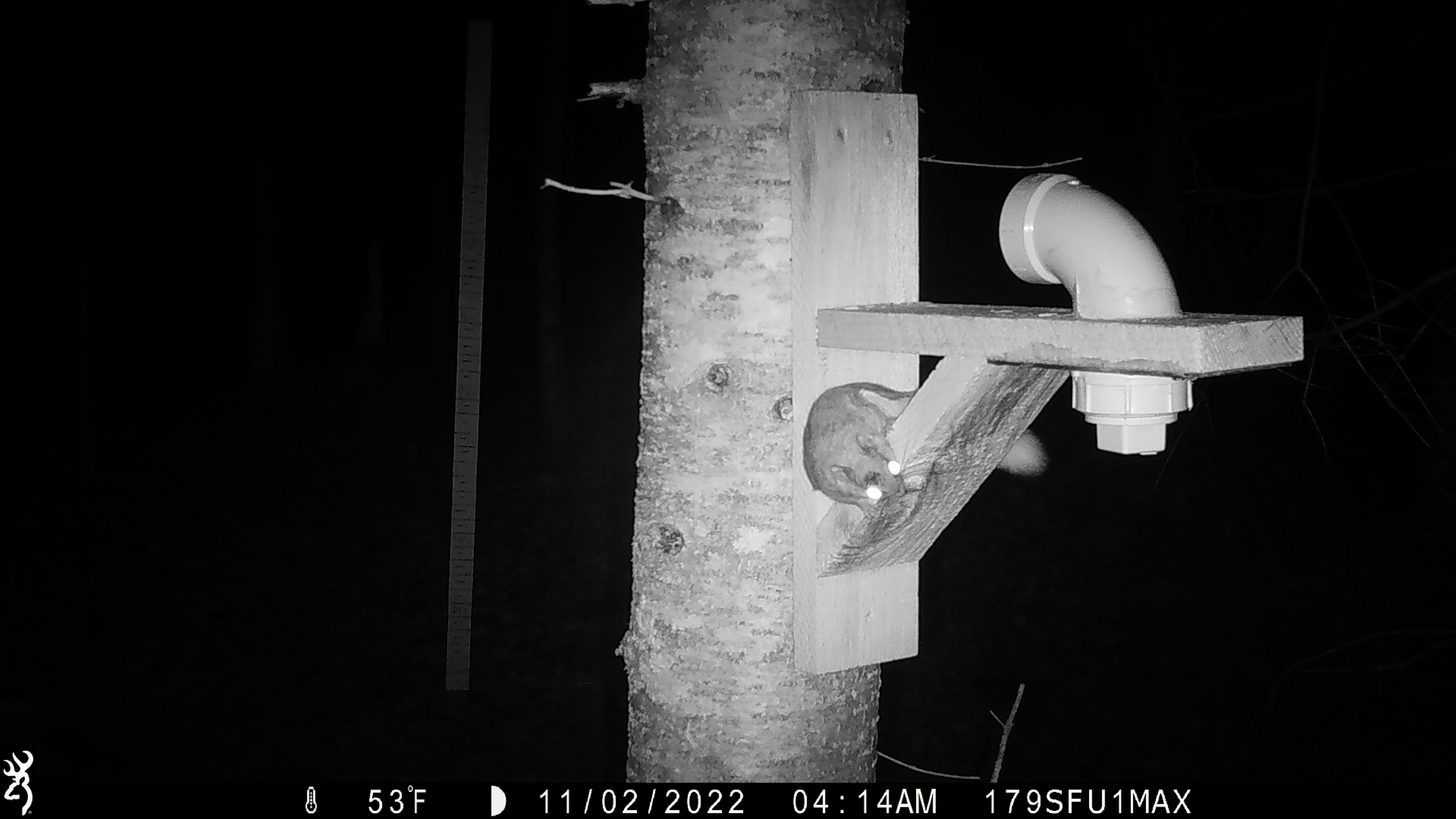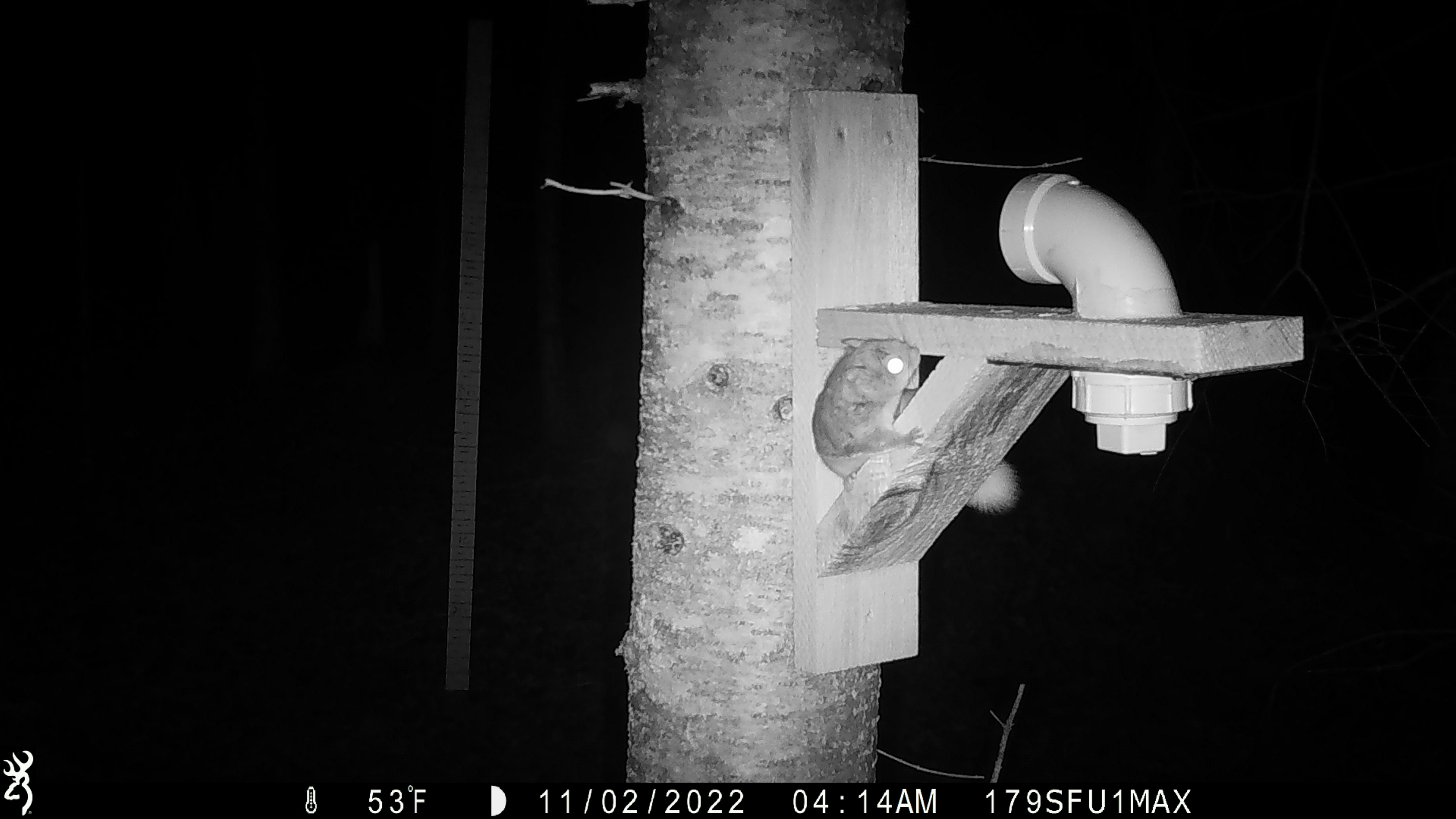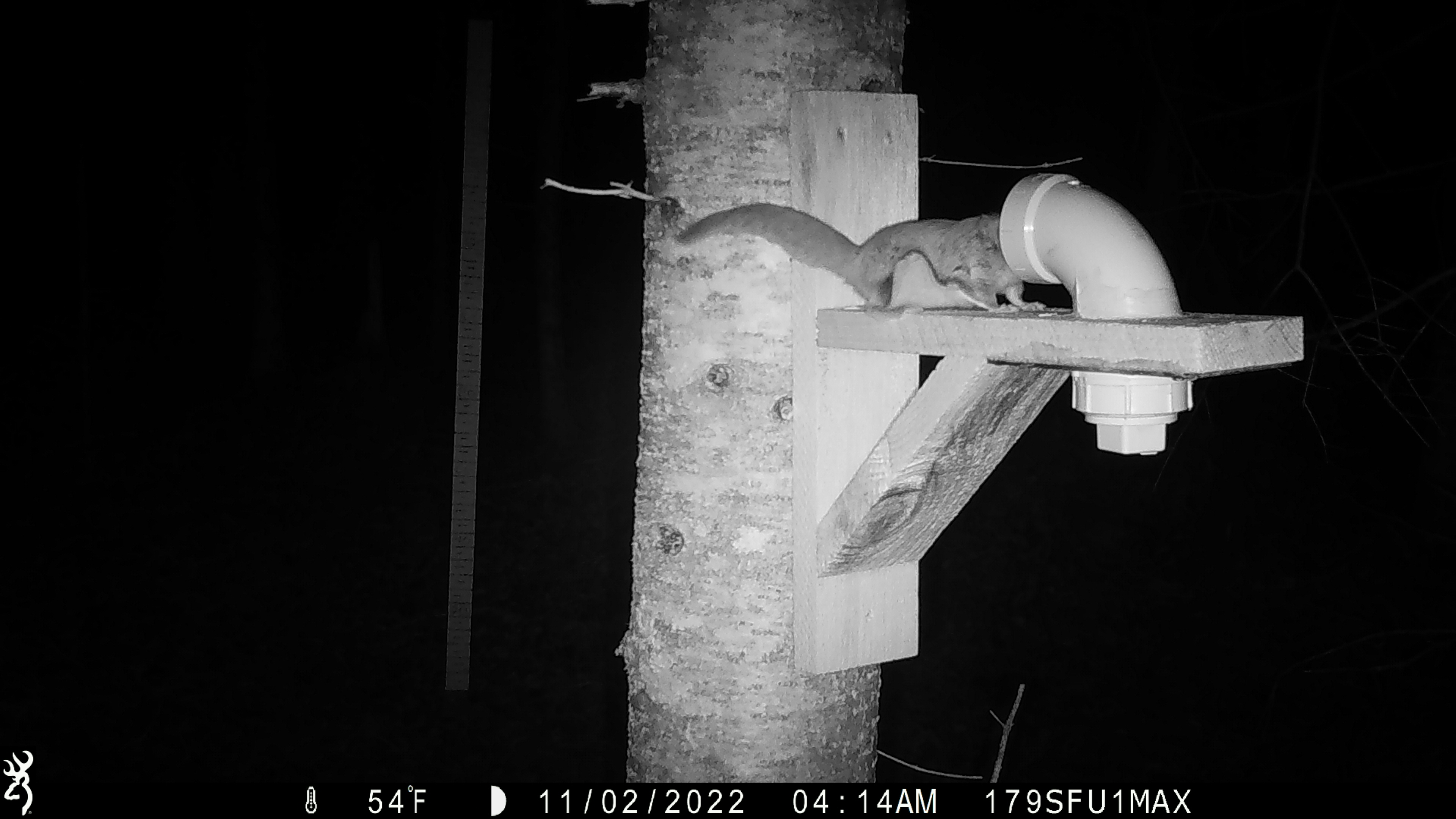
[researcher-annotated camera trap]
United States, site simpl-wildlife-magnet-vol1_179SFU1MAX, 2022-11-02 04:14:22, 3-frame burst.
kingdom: Animalia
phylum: Chordata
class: Mammalia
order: Rodentia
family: Sciuridae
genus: Glaucomys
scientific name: Glaucomys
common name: flying squirrel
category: flying squirrel sp.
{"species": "flying squirrel sp. (flying squirrel) (Glaucomys)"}